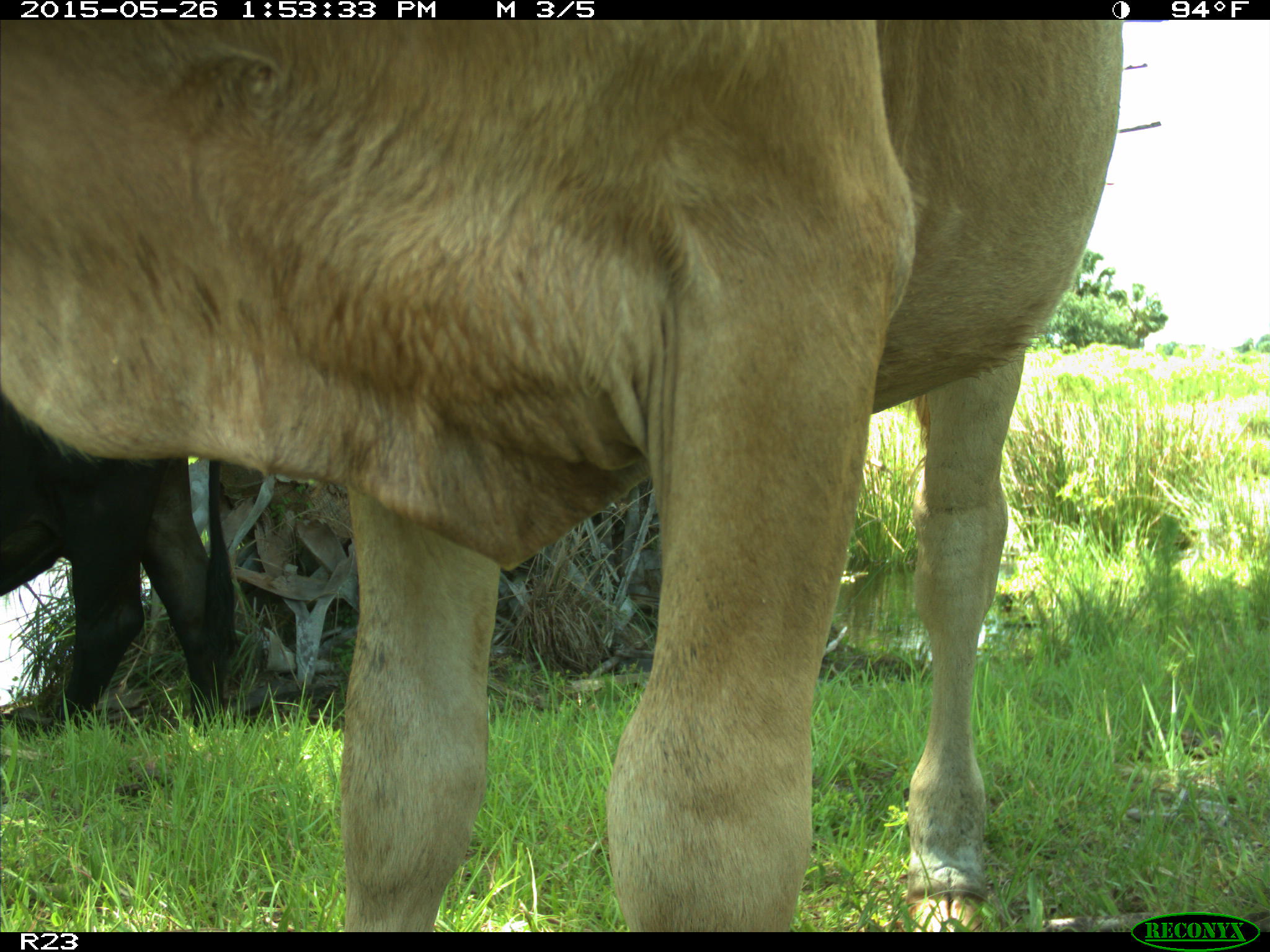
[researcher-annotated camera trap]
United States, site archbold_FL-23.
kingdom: Animalia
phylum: Chordata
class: Mammalia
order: Artiodactyla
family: Bovidae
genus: Bos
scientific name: Bos taurus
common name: domestic cow